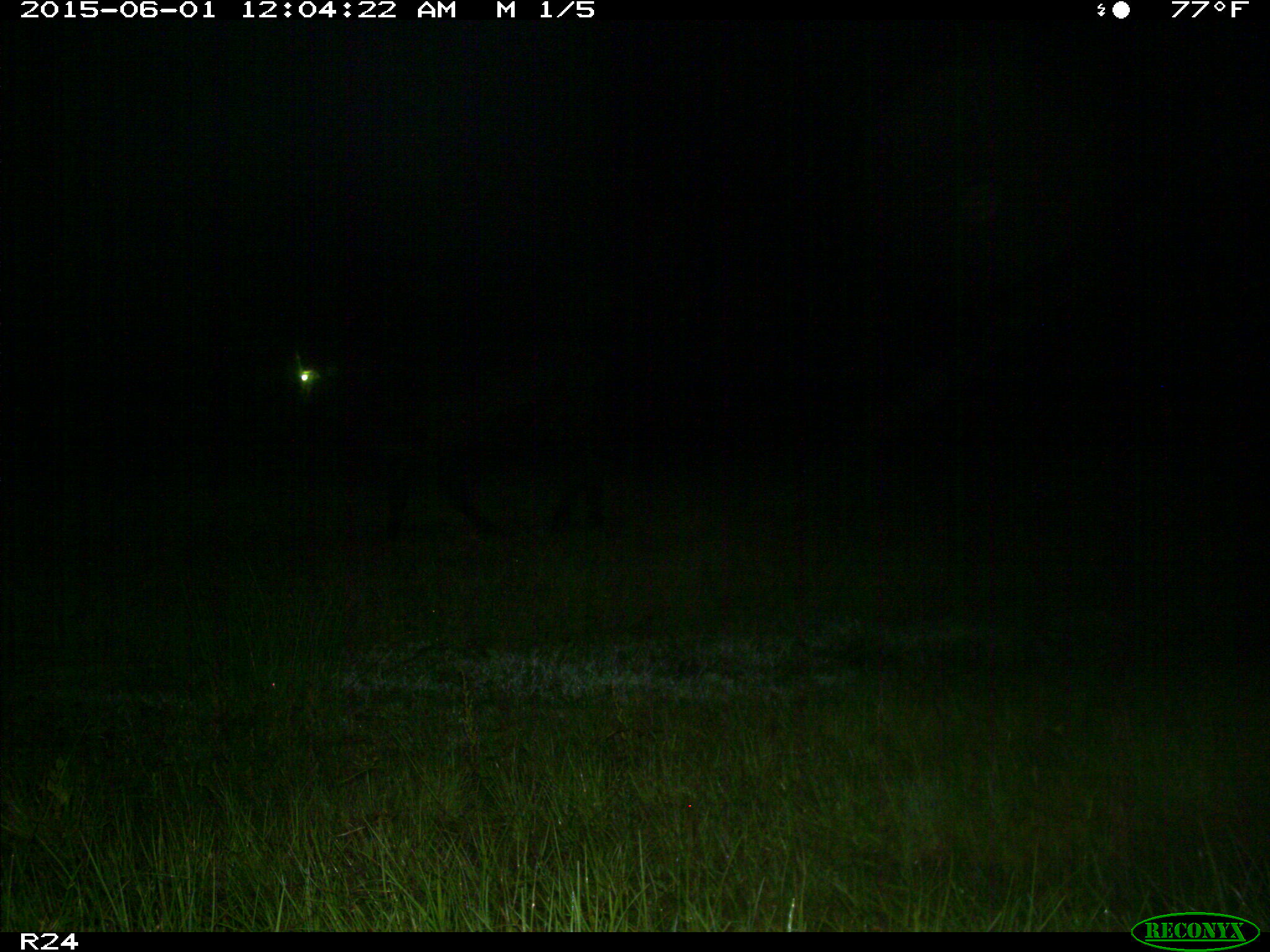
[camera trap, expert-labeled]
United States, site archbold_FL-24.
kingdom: Animalia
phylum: Chordata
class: Mammalia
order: Artiodactyla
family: Bovidae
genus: Bos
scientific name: Bos taurus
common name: domestic cow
Bos taurus (domestic cow).